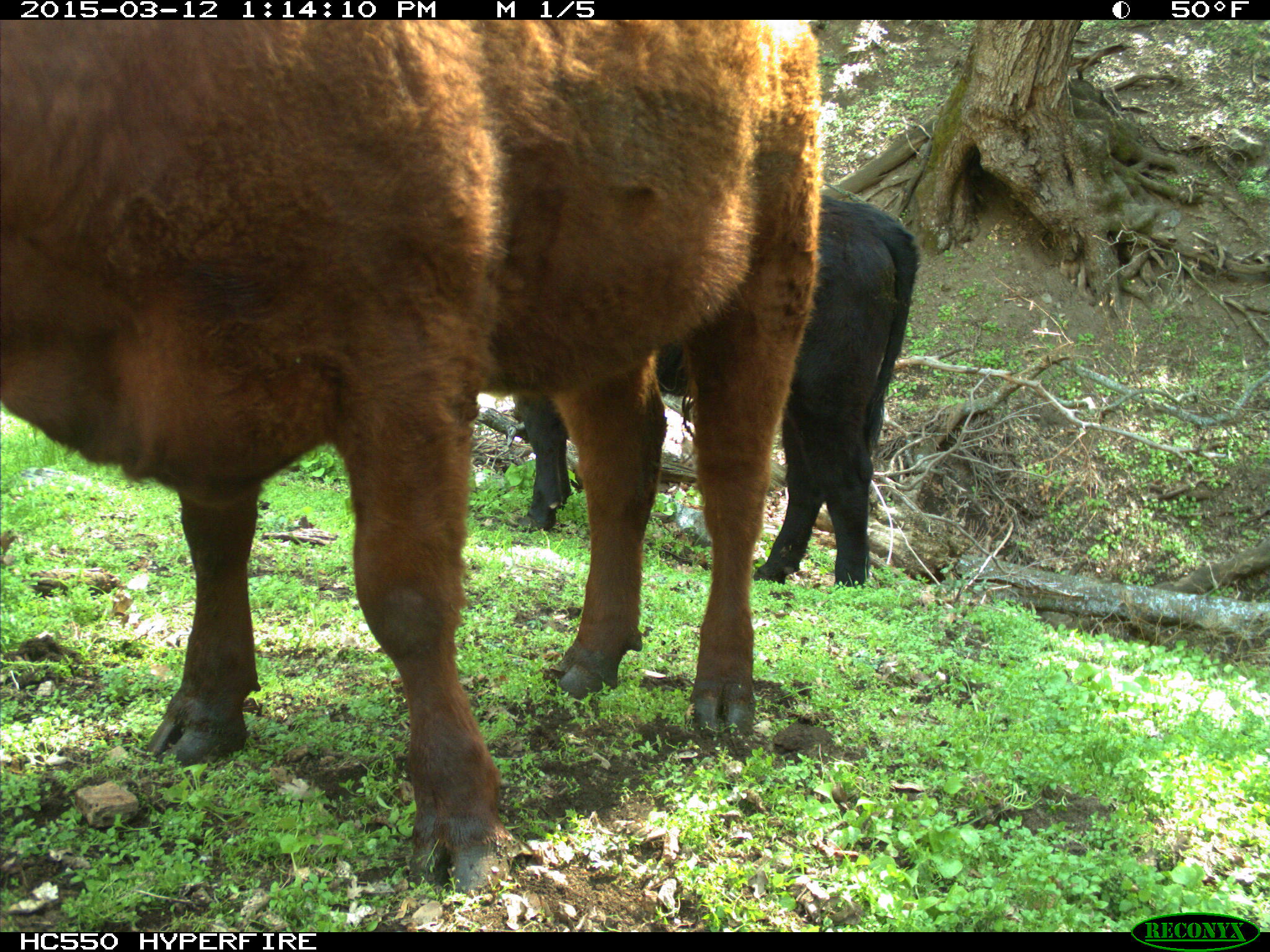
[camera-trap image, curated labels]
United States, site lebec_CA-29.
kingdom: Animalia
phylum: Chordata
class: Mammalia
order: Artiodactyla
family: Bovidae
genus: Bos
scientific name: Bos taurus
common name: domestic cow